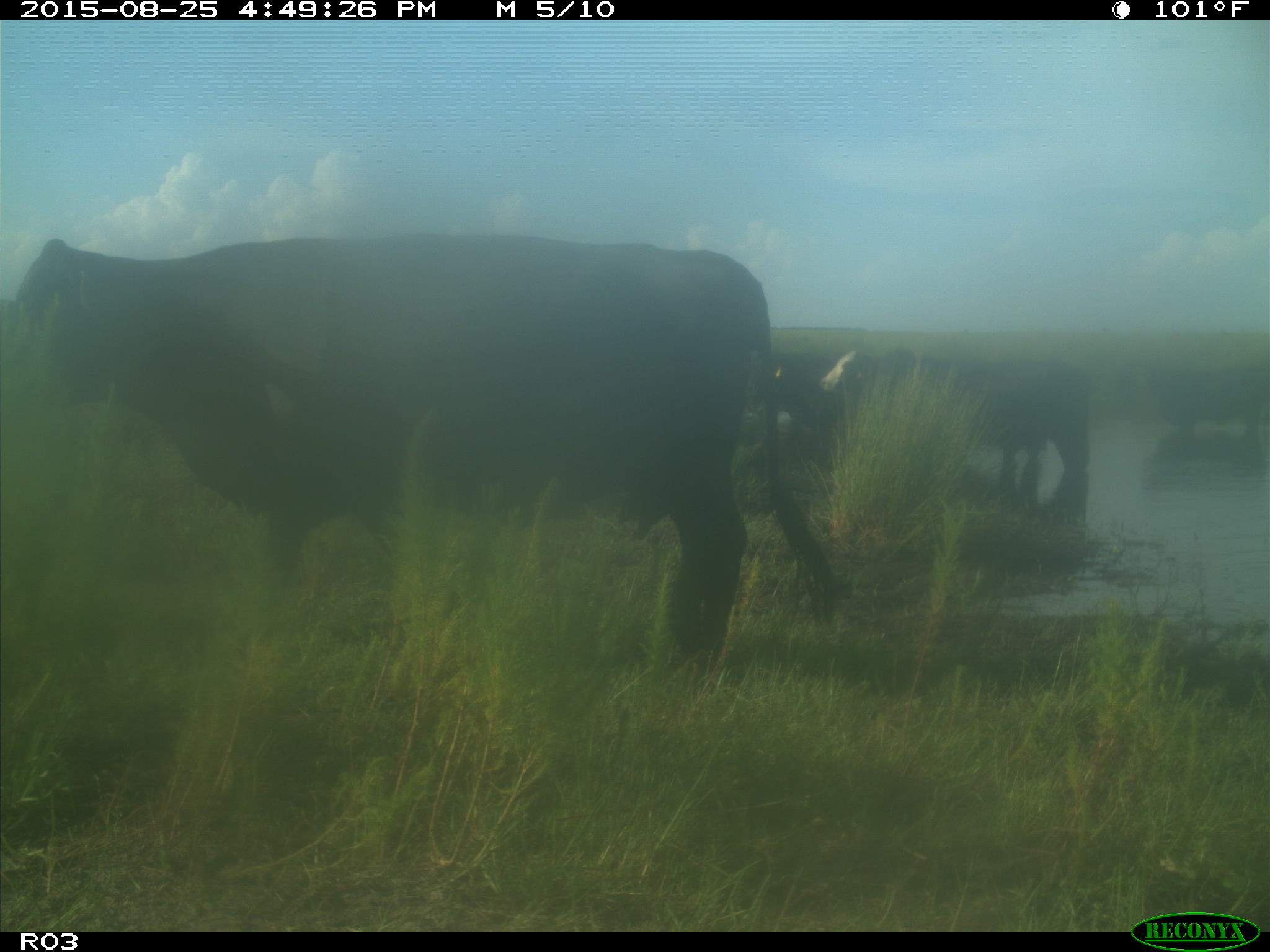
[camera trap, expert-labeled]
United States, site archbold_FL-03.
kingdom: Animalia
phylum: Chordata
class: Mammalia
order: Artiodactyla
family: Bovidae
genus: Bos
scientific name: Bos taurus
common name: domestic cow